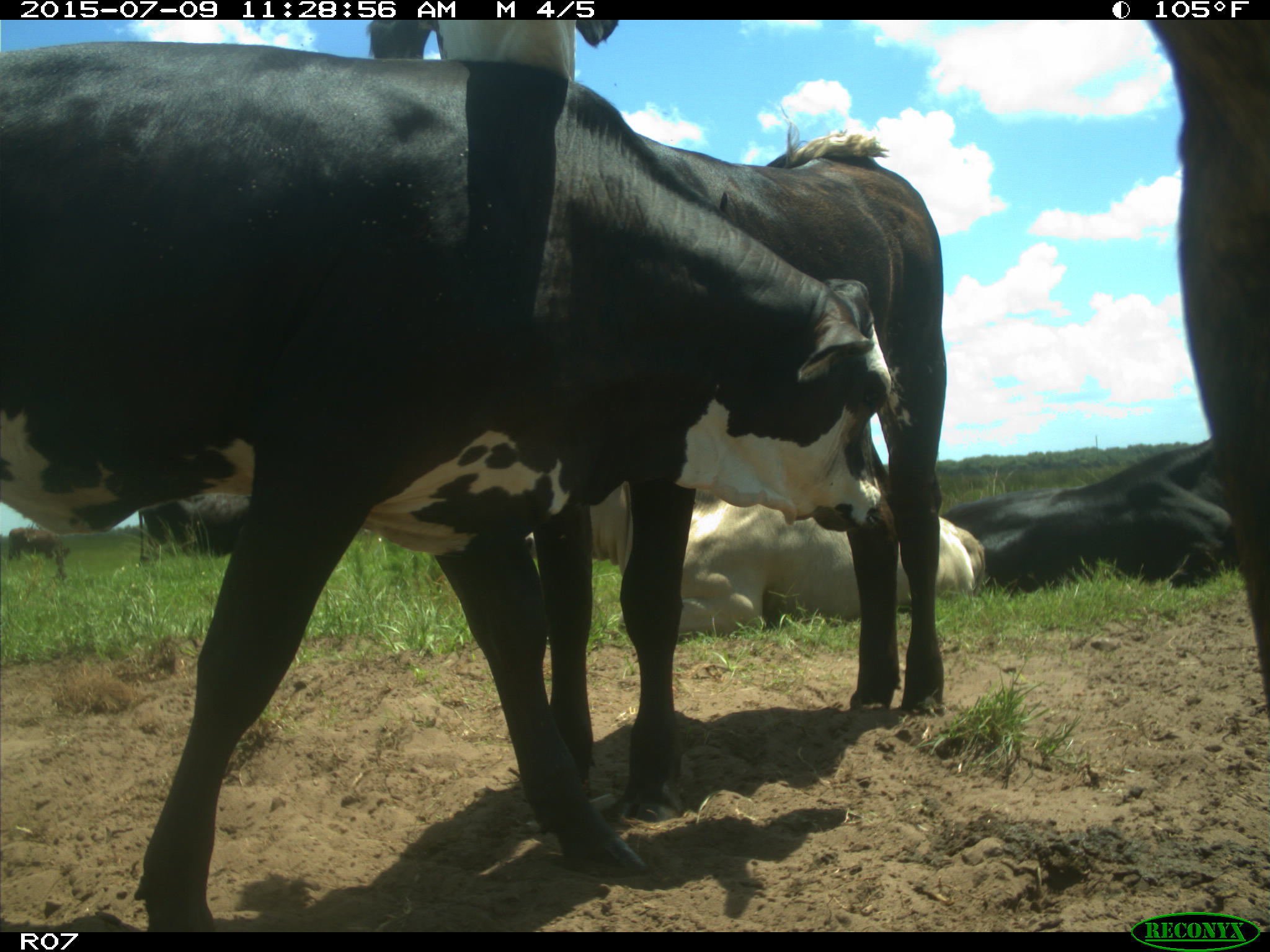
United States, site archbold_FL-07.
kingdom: Animalia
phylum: Chordata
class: Mammalia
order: Artiodactyla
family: Bovidae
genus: Bos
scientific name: Bos taurus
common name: domestic cow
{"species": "Bos taurus (domestic cow)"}